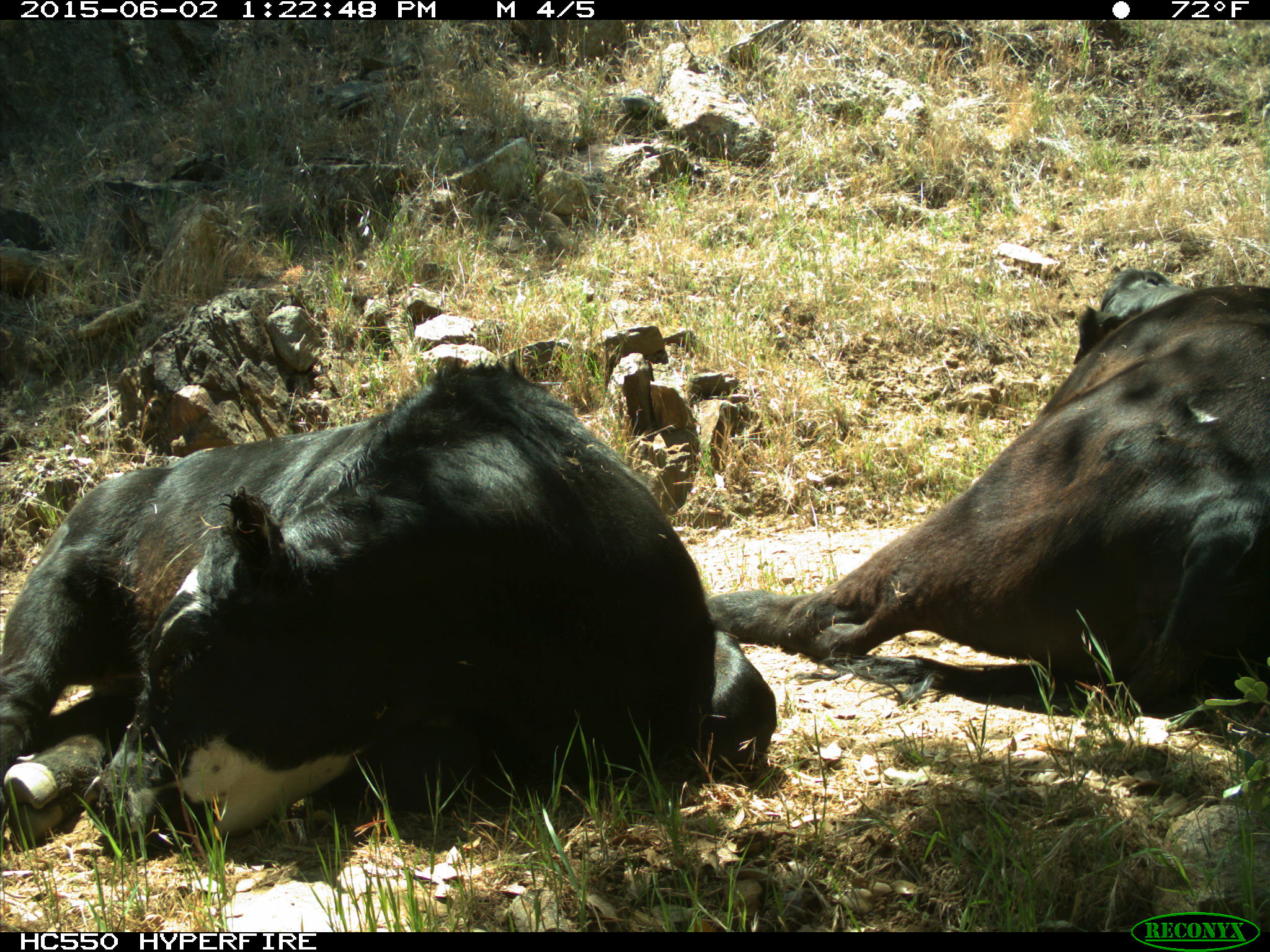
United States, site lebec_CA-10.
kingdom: Animalia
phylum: Chordata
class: Mammalia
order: Artiodactyla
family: Bovidae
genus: Bos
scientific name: Bos taurus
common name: domestic cow